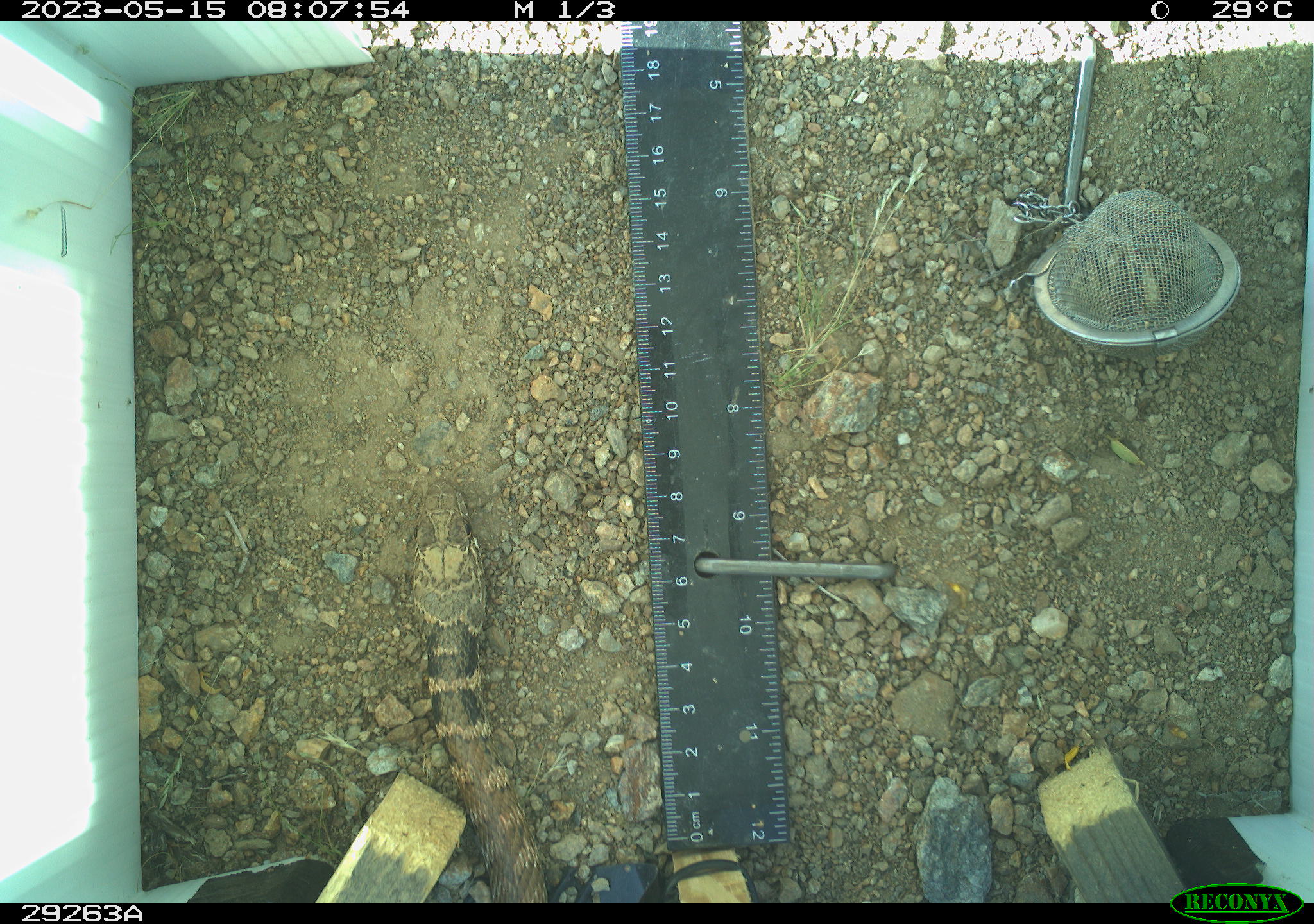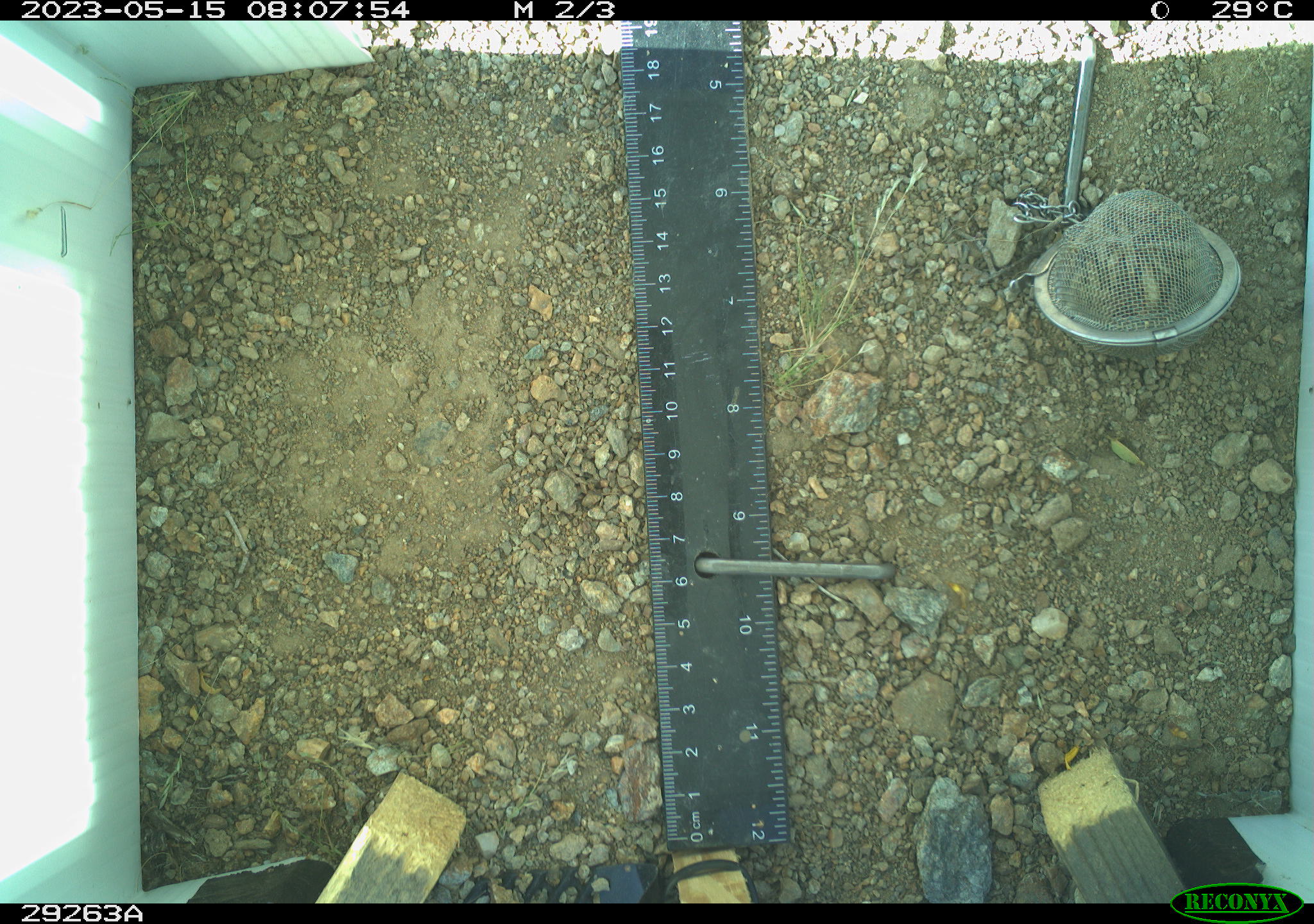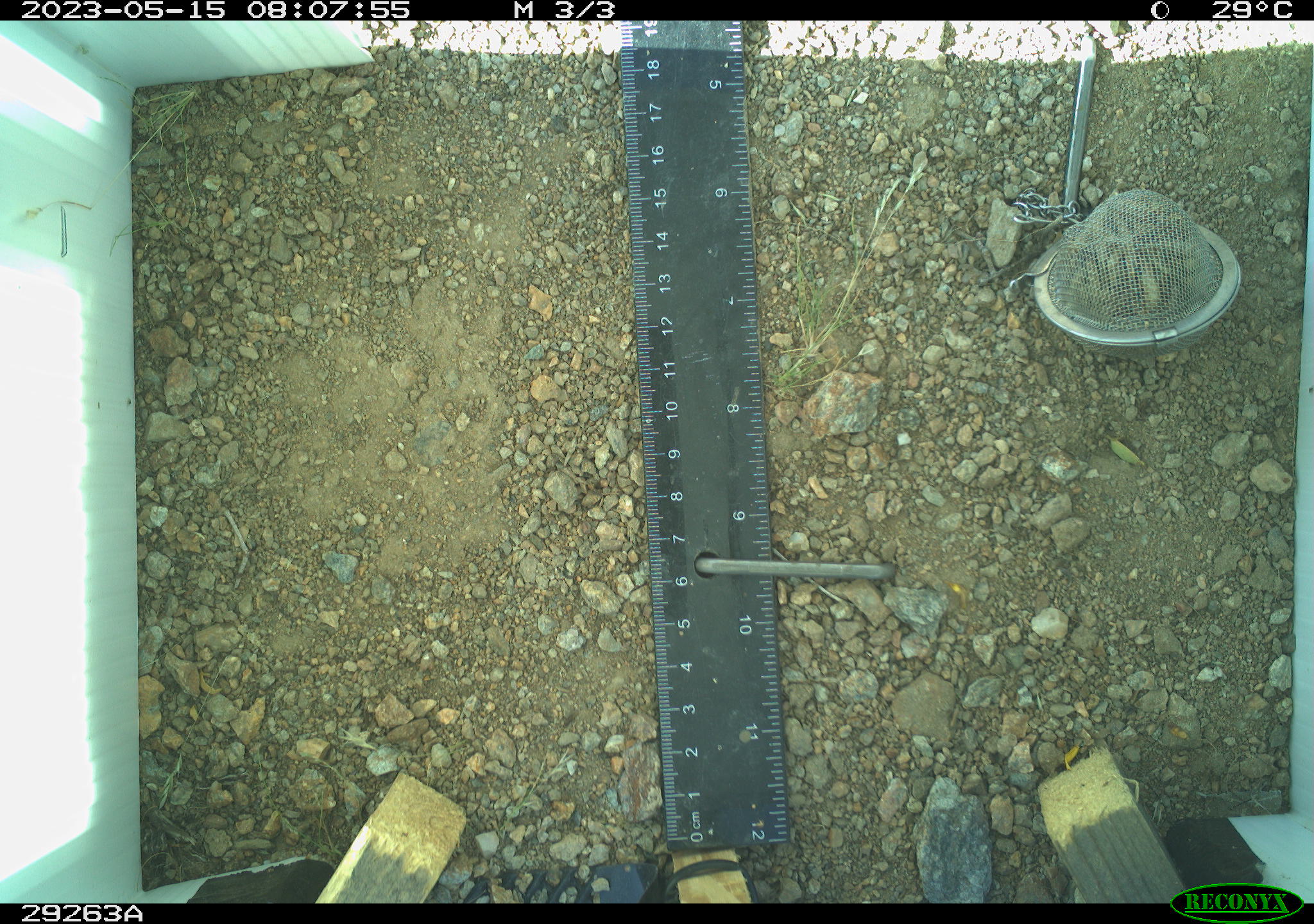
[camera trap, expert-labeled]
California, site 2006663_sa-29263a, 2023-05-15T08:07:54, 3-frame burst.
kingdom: Animalia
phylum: Chordata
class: Reptilia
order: Squamata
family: Colubridae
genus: Masticophis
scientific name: Masticophis flagellum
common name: coachwhip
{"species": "coachwhip (Masticophis flagellum)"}